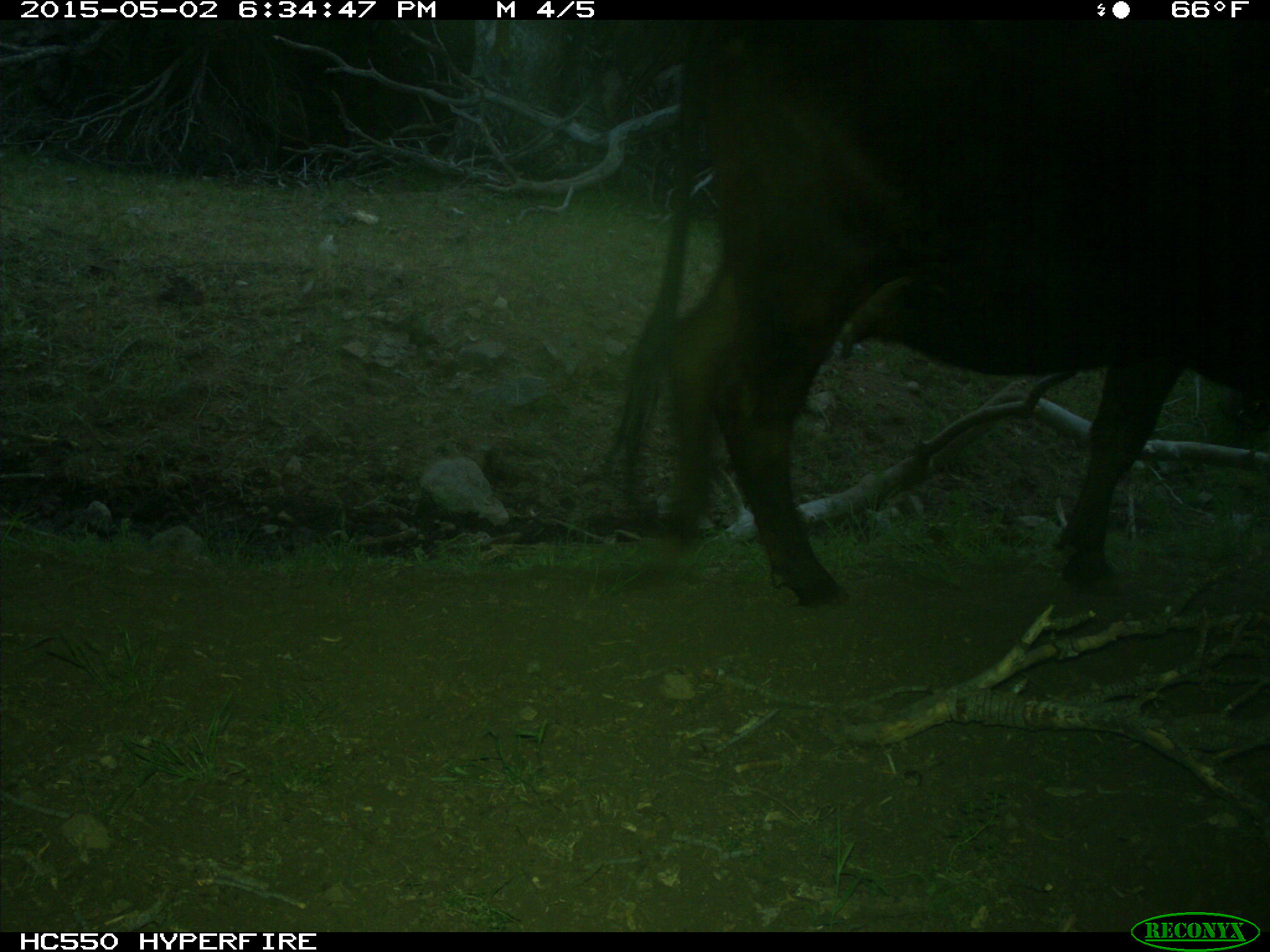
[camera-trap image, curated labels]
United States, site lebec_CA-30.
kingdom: Animalia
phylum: Chordata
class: Mammalia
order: Artiodactyla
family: Bovidae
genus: Bos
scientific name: Bos taurus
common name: domestic cow